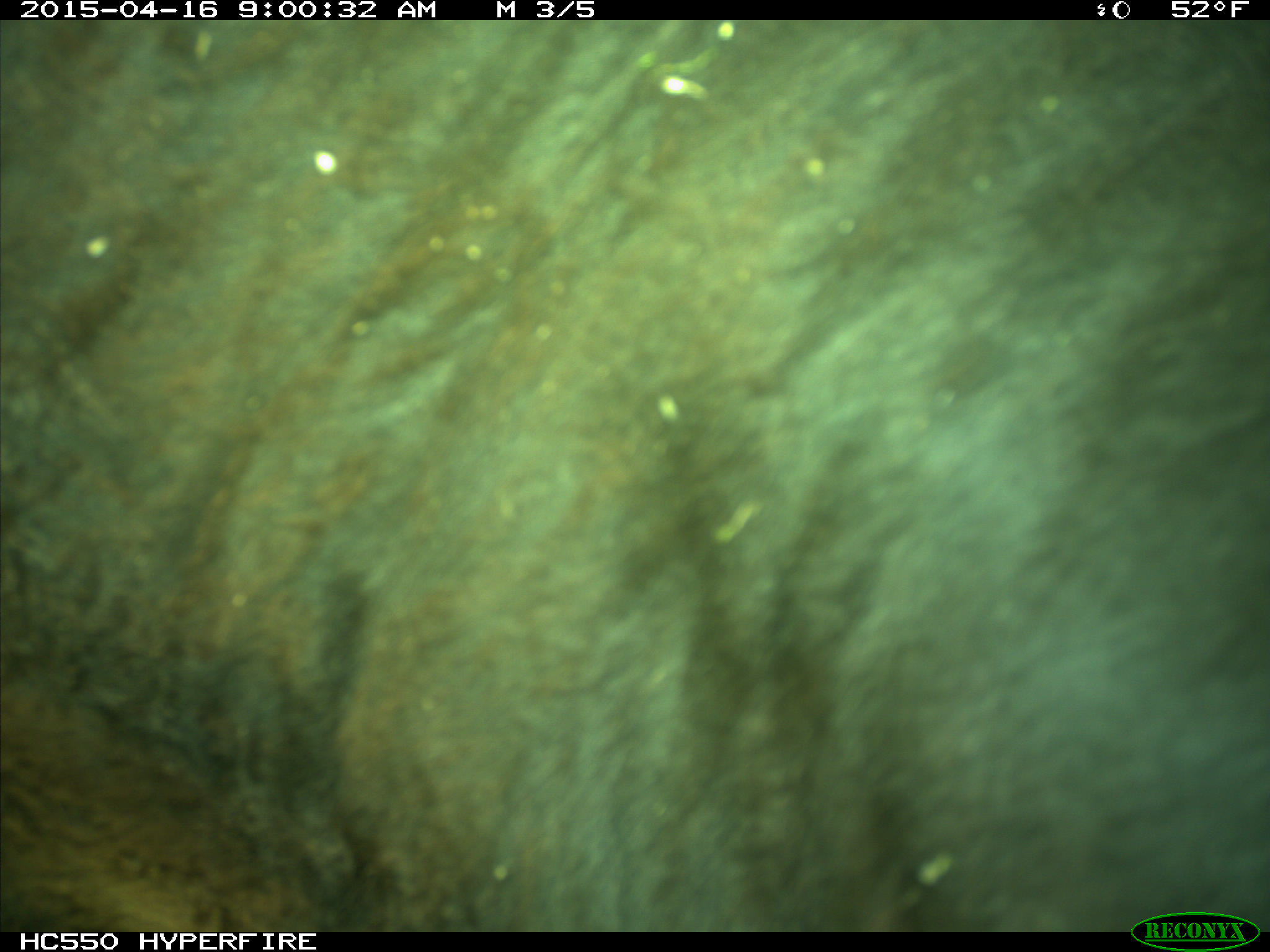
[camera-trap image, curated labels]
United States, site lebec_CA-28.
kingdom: Animalia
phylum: Chordata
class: Mammalia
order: Artiodactyla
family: Bovidae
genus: Bos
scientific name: Bos taurus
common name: domestic cow